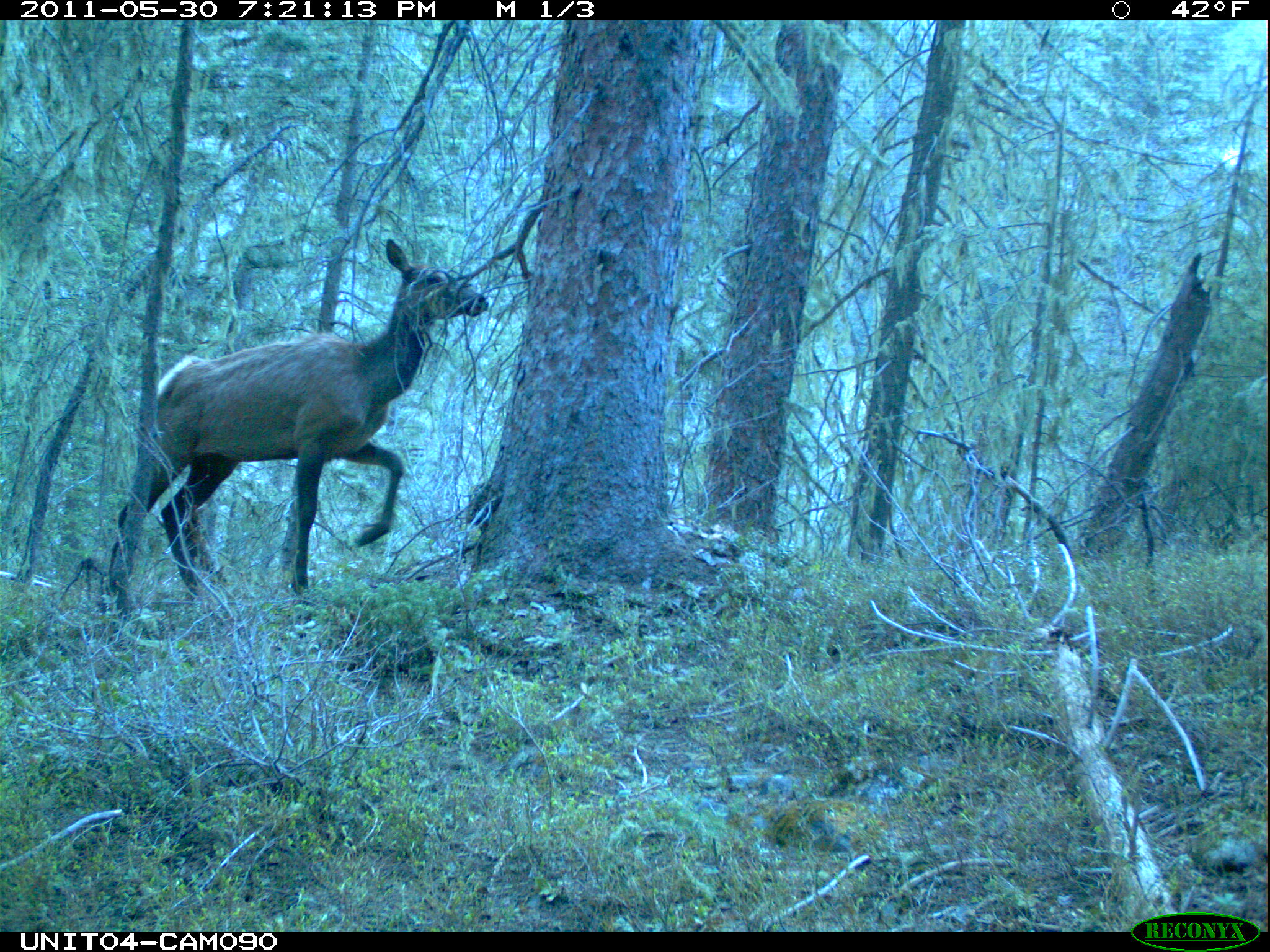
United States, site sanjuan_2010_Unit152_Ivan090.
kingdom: Animalia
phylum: Chordata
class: Mammalia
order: Artiodactyla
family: Cervidae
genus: Cervus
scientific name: Cervus elaphus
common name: red deer